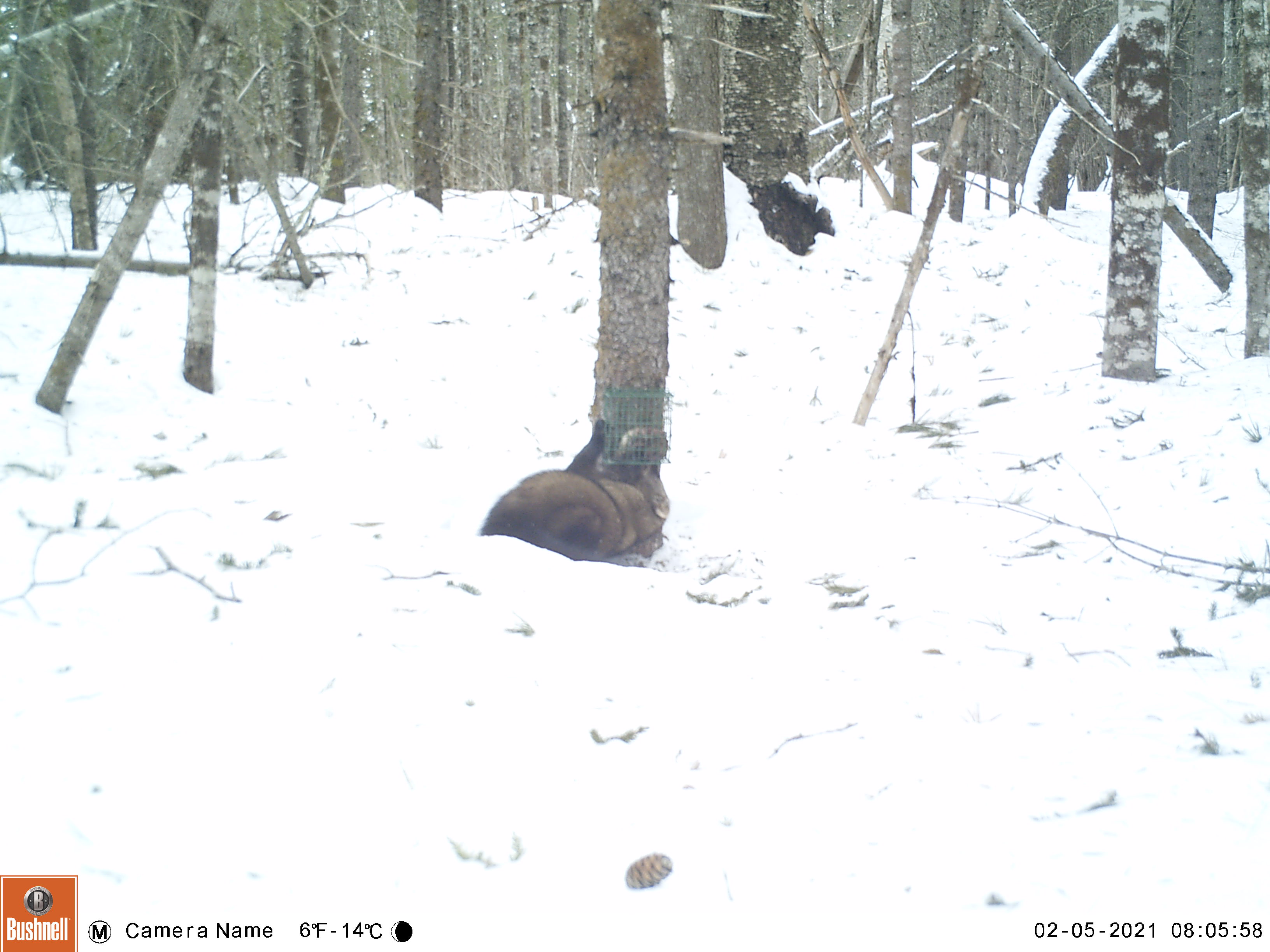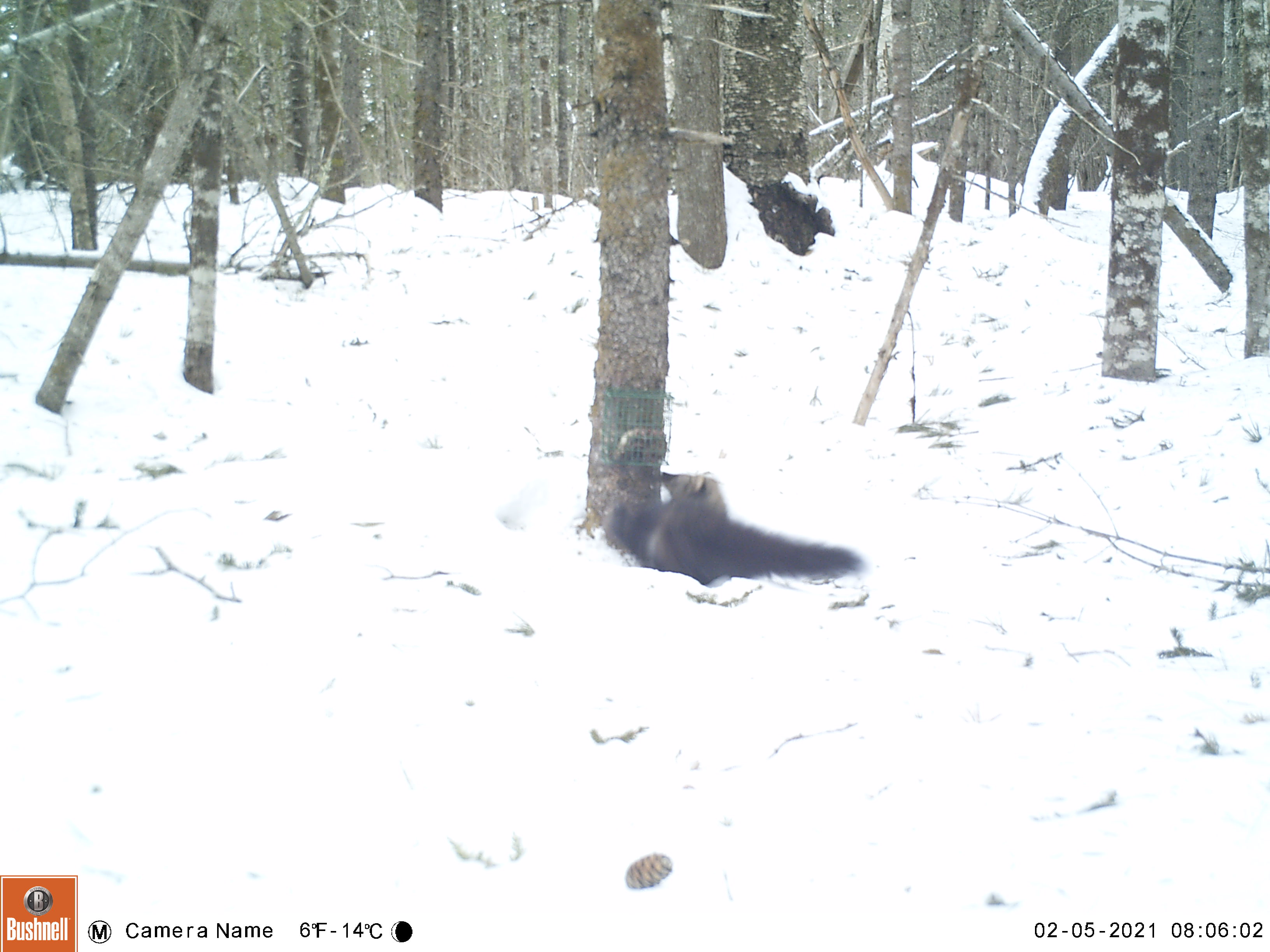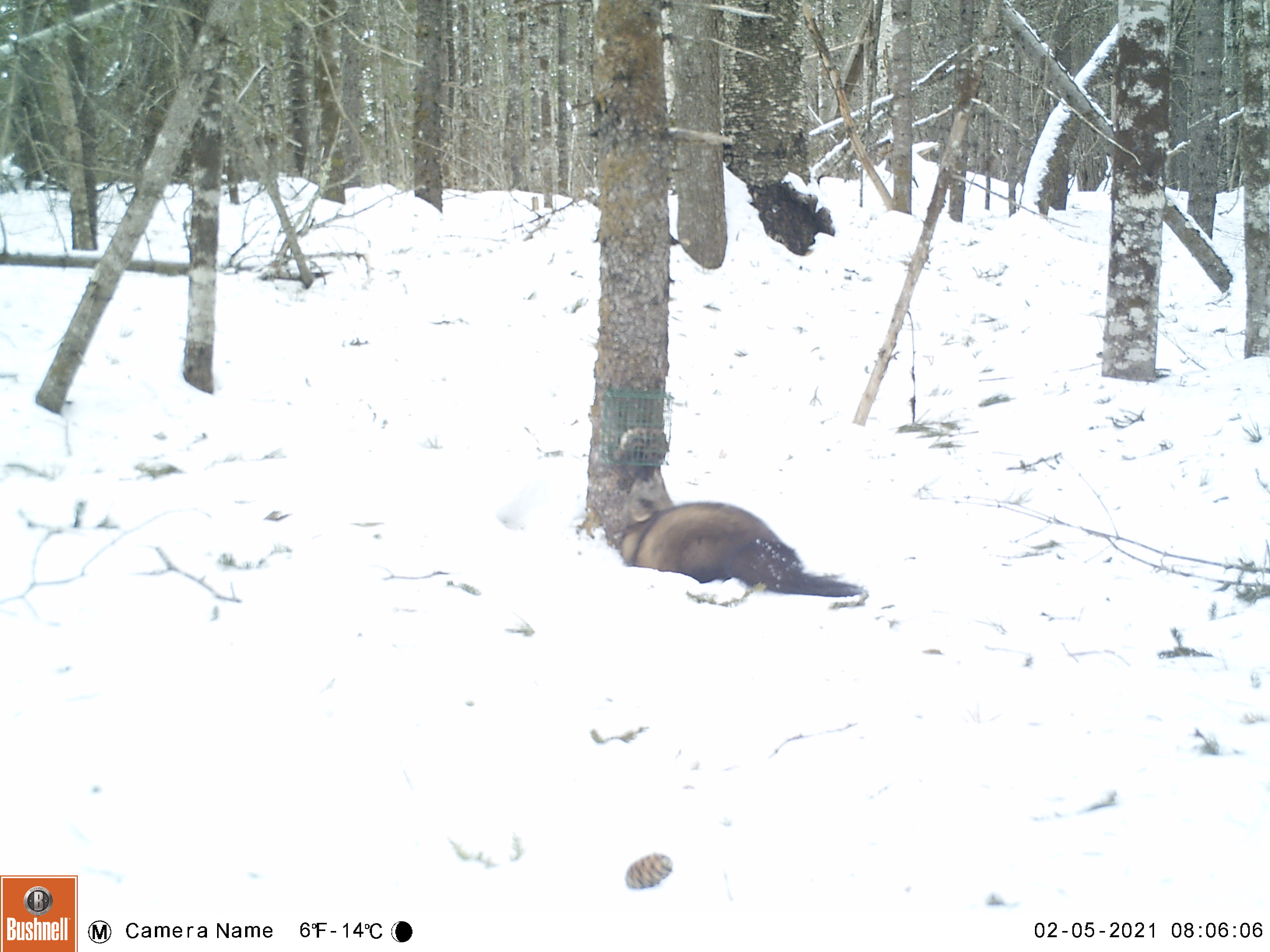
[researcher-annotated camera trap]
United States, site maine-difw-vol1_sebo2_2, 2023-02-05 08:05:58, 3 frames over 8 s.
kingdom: Animalia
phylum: Chordata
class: Mammalia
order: Carnivora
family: Mustelidae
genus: Pekania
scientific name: Pekania pennanti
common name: fisher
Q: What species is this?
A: Fisher (Pekania pennanti).